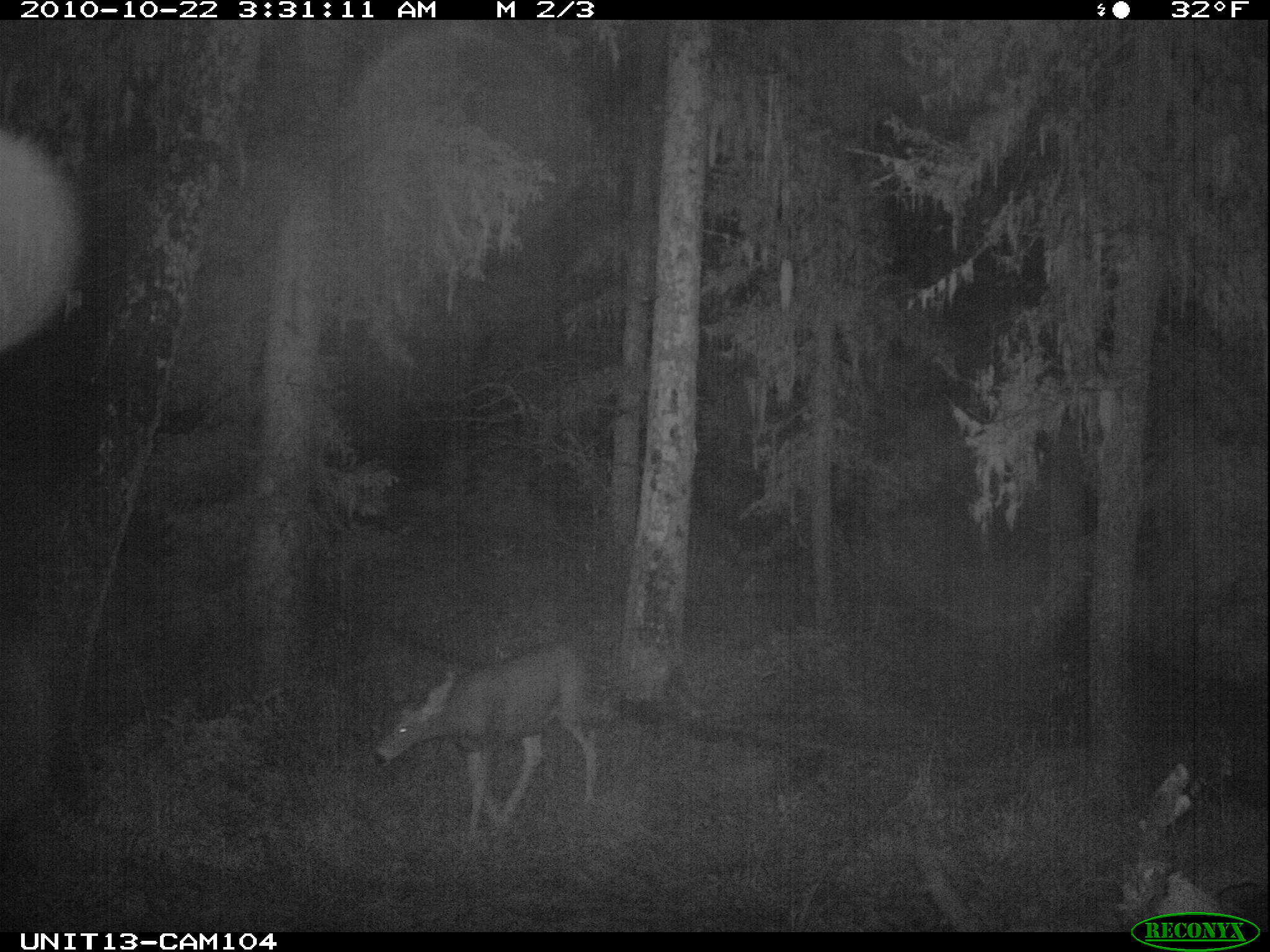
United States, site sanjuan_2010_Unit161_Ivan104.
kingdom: Animalia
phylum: Chordata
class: Mammalia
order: Artiodactyla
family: Cervidae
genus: Odocoileus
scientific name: Odocoileus hemionus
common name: mule deer